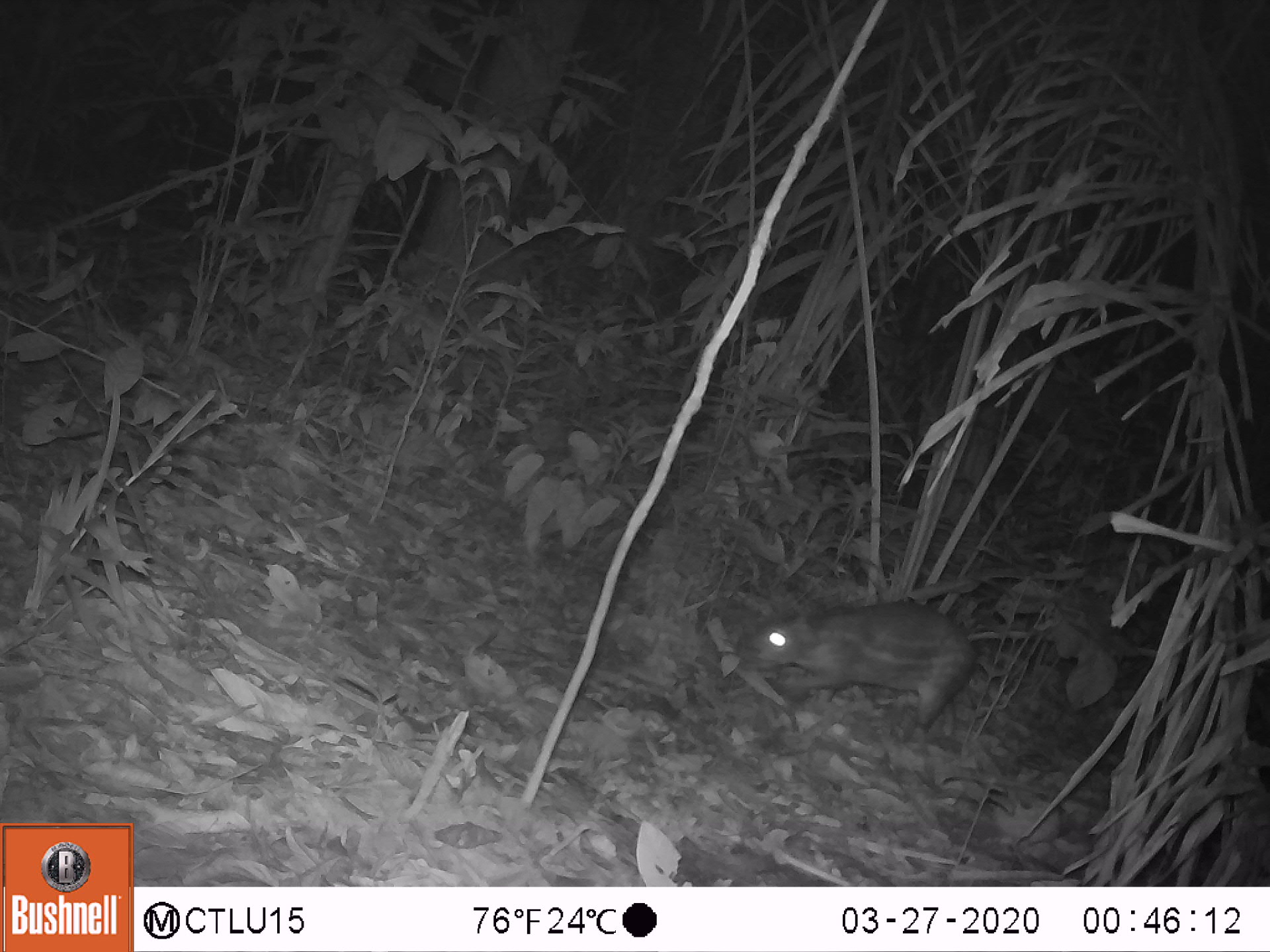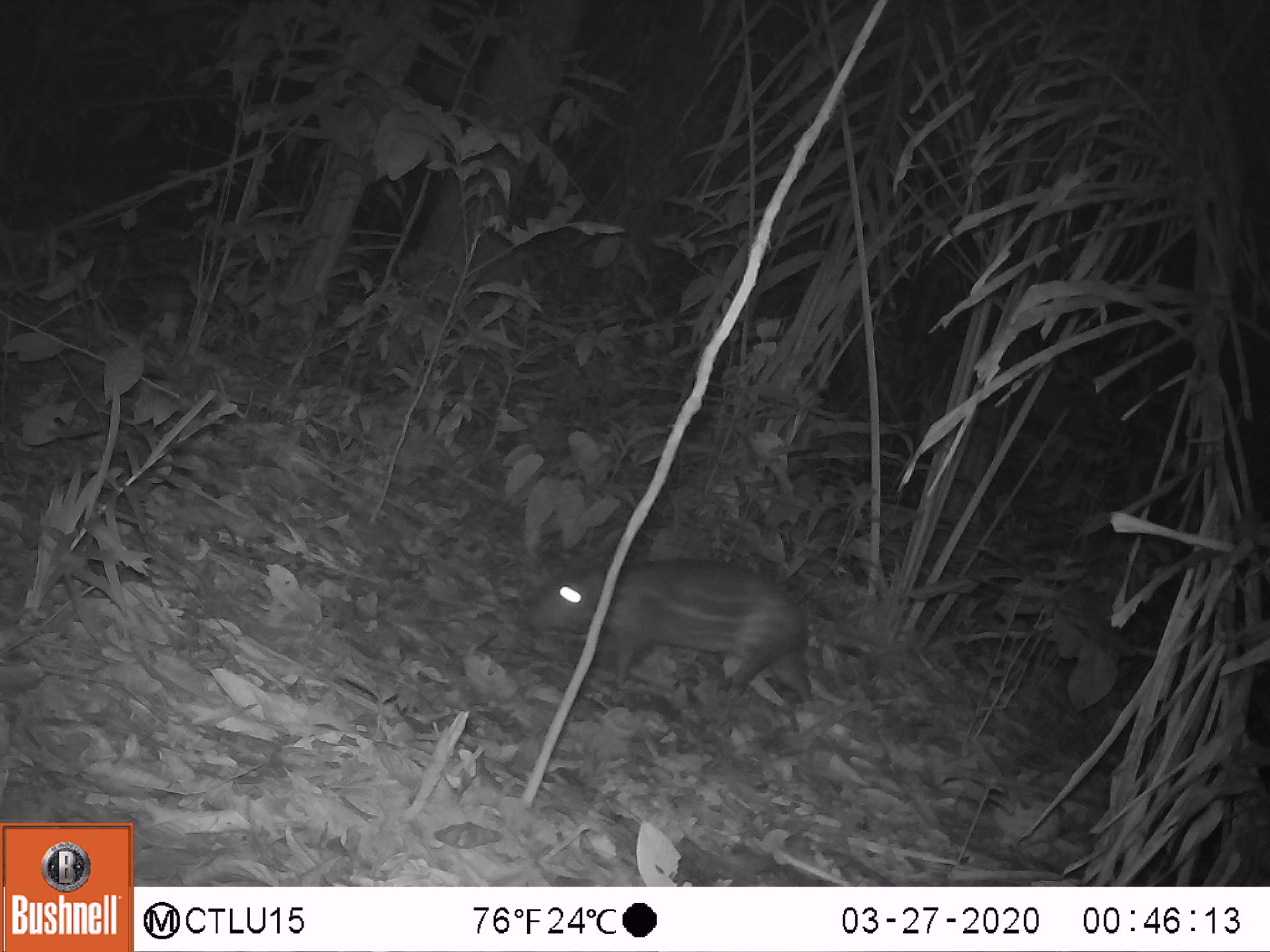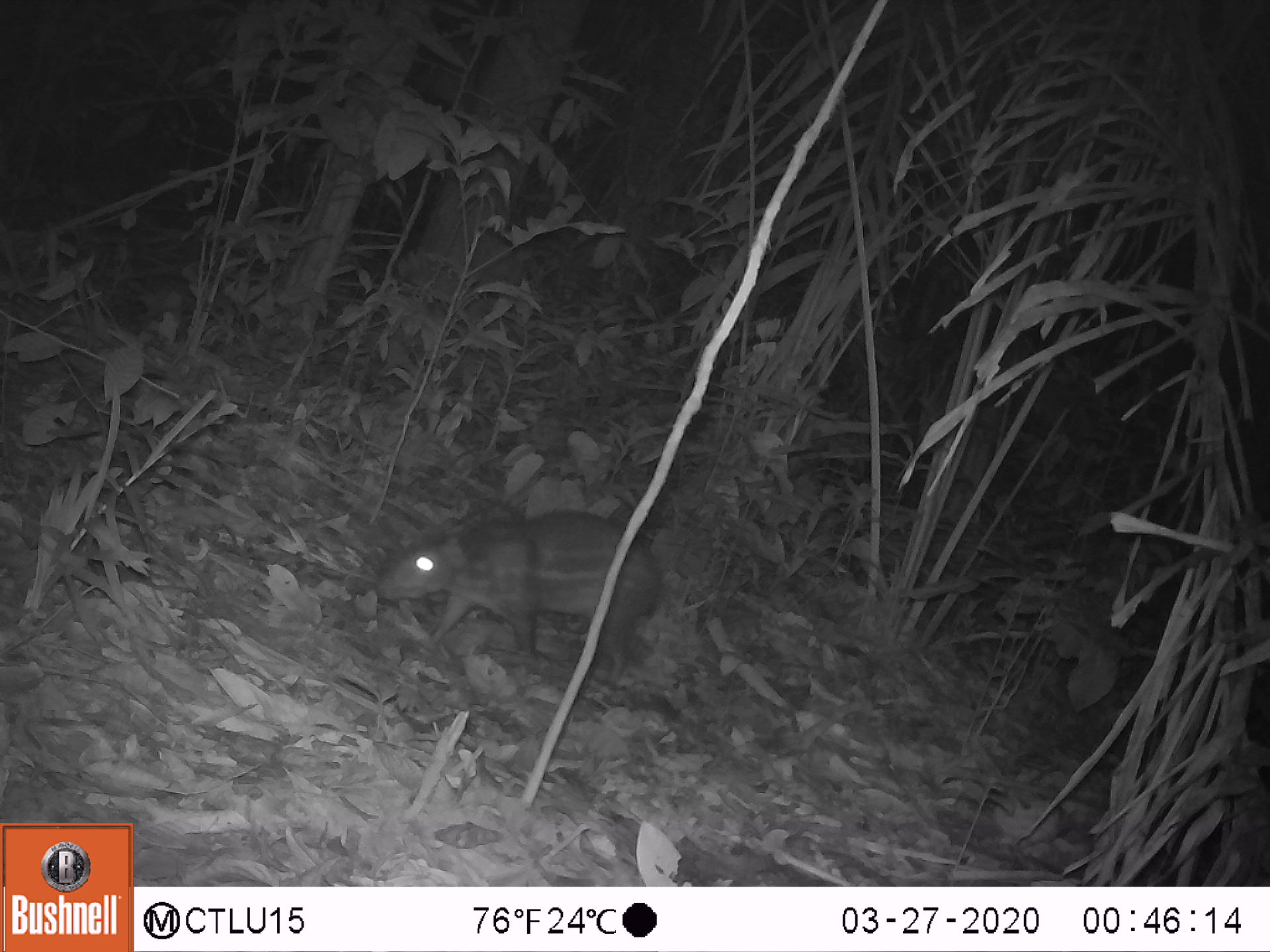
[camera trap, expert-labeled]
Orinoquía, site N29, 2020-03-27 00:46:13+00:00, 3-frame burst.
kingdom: Animalia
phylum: Chordata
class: Mammalia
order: Rodentia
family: Cuniculidae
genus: Cuniculus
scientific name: Cuniculus paca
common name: spotted paca